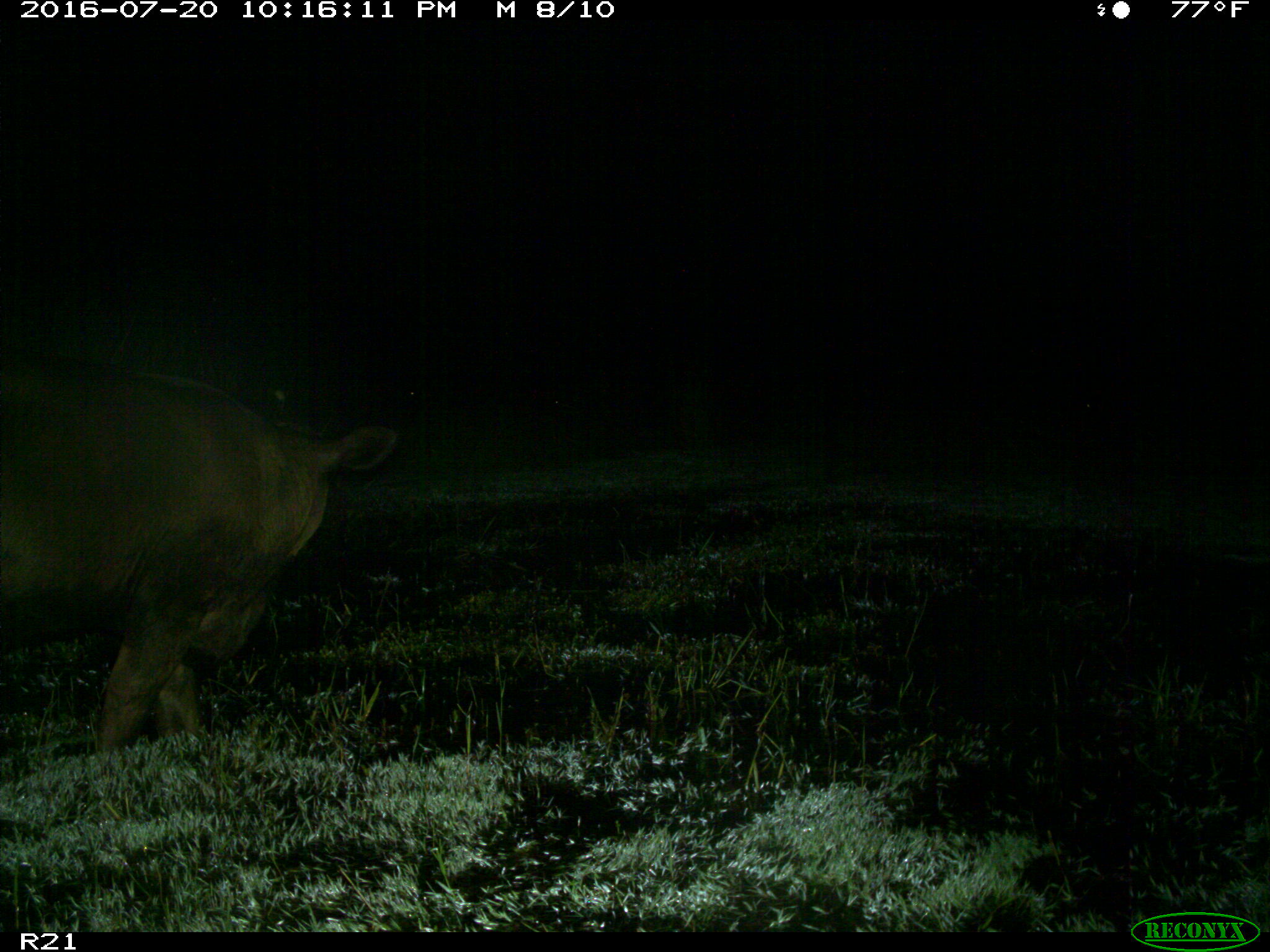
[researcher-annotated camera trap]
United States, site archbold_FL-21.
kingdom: Animalia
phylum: Chordata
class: Mammalia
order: Artiodactyla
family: Bovidae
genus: Bos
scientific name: Bos taurus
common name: domestic cow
Bos taurus (domestic cow).